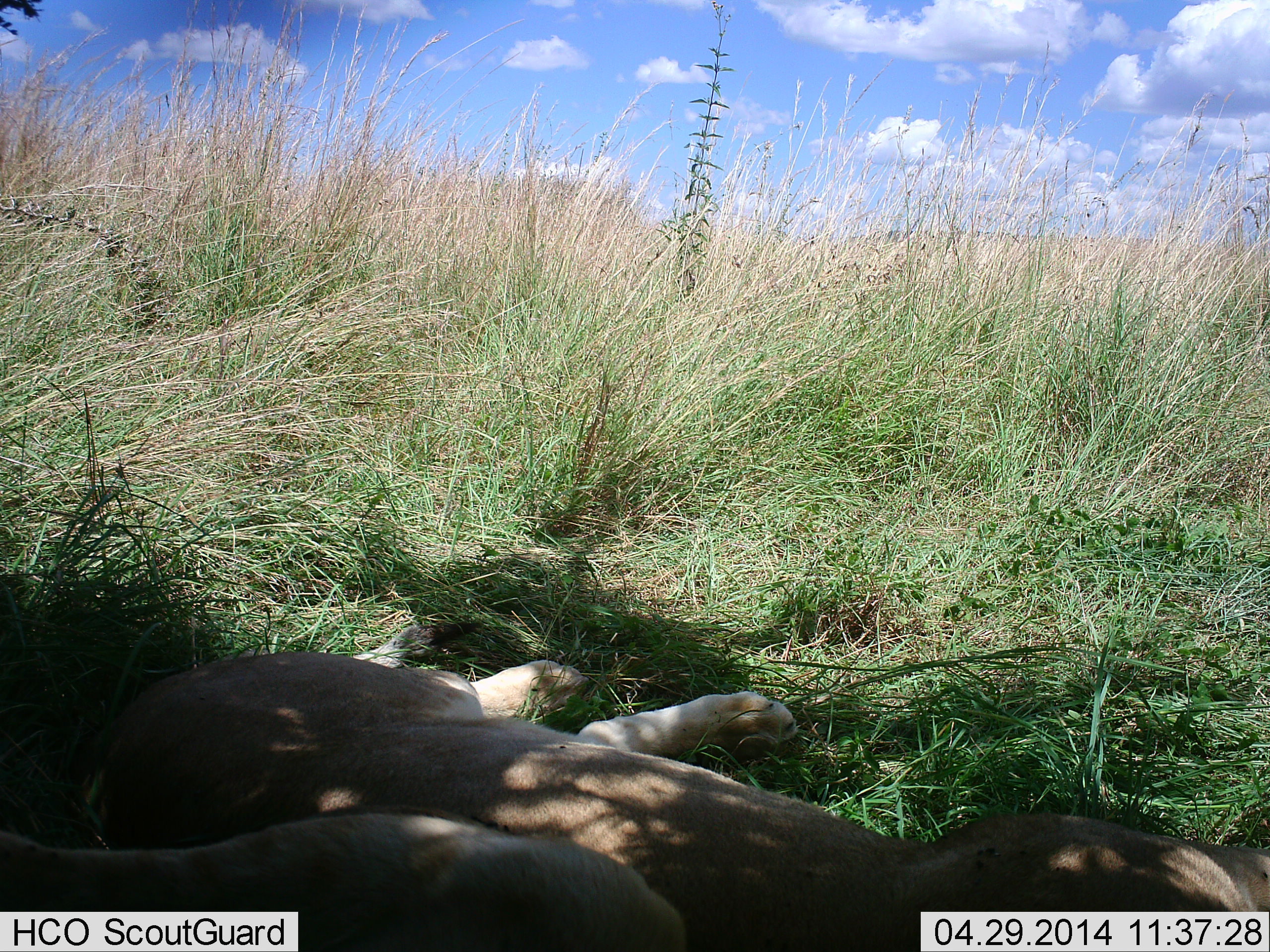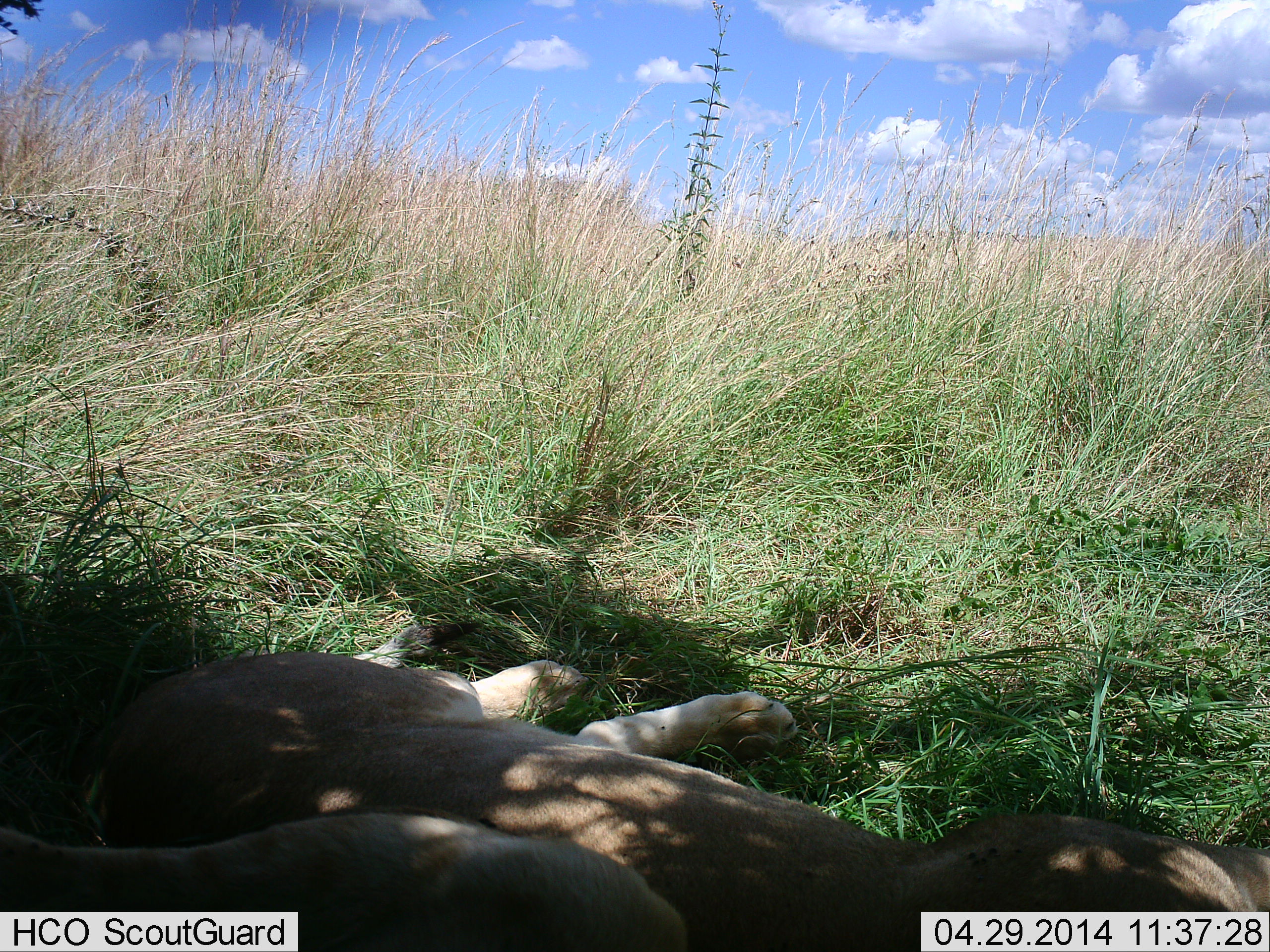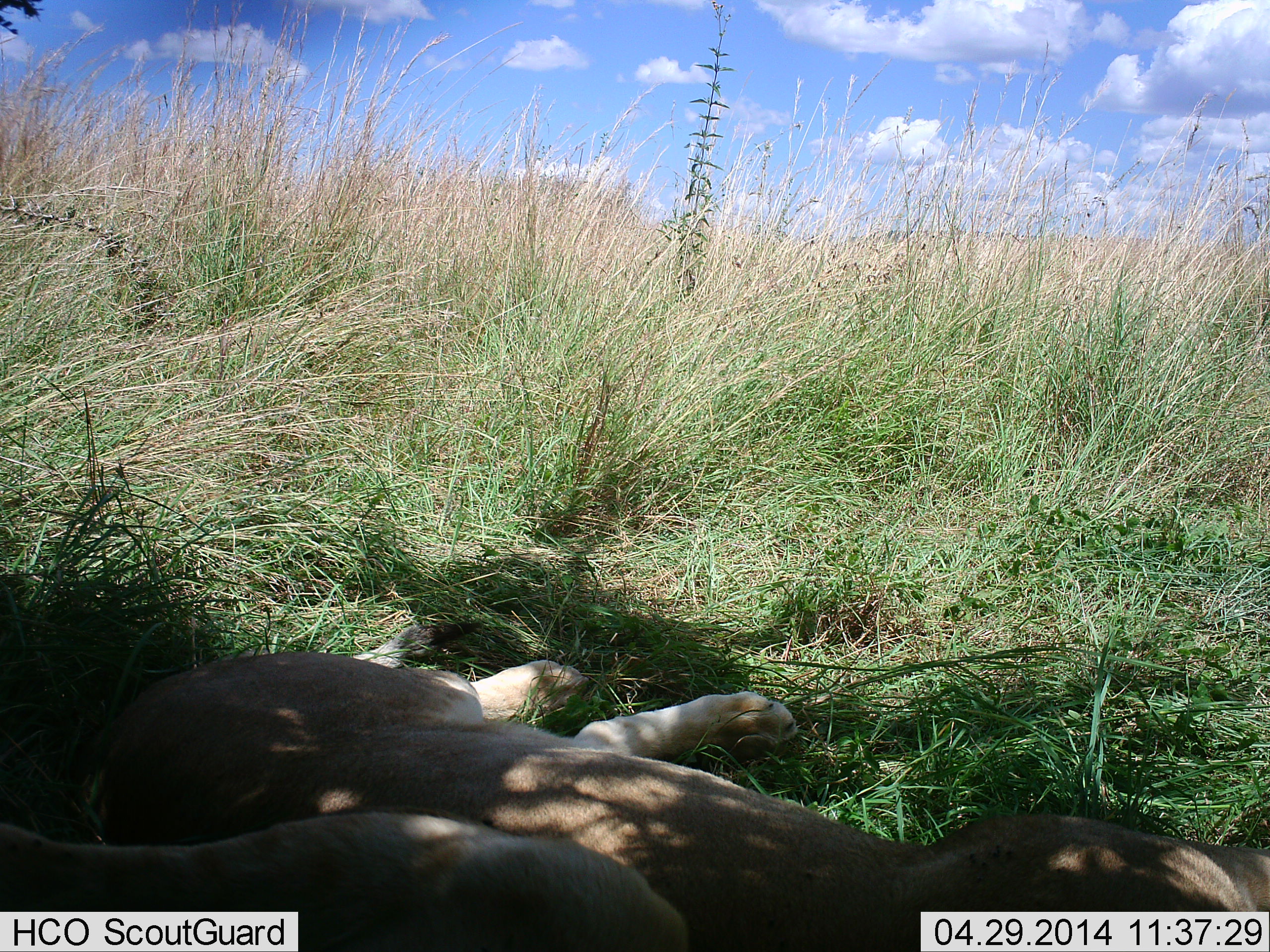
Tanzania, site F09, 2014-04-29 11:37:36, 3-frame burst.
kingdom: Animalia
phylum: Chordata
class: Mammalia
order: Carnivora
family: Felidae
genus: Panthera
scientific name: Panthera leo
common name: lion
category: lionfemale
Lionfemale (lion) (Panthera leo), count 2. Behavior (volunteer vote fractions): standing 0%, resting 100%, moving 0%, interacting 0%. Young present (vote fraction): 4%. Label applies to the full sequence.